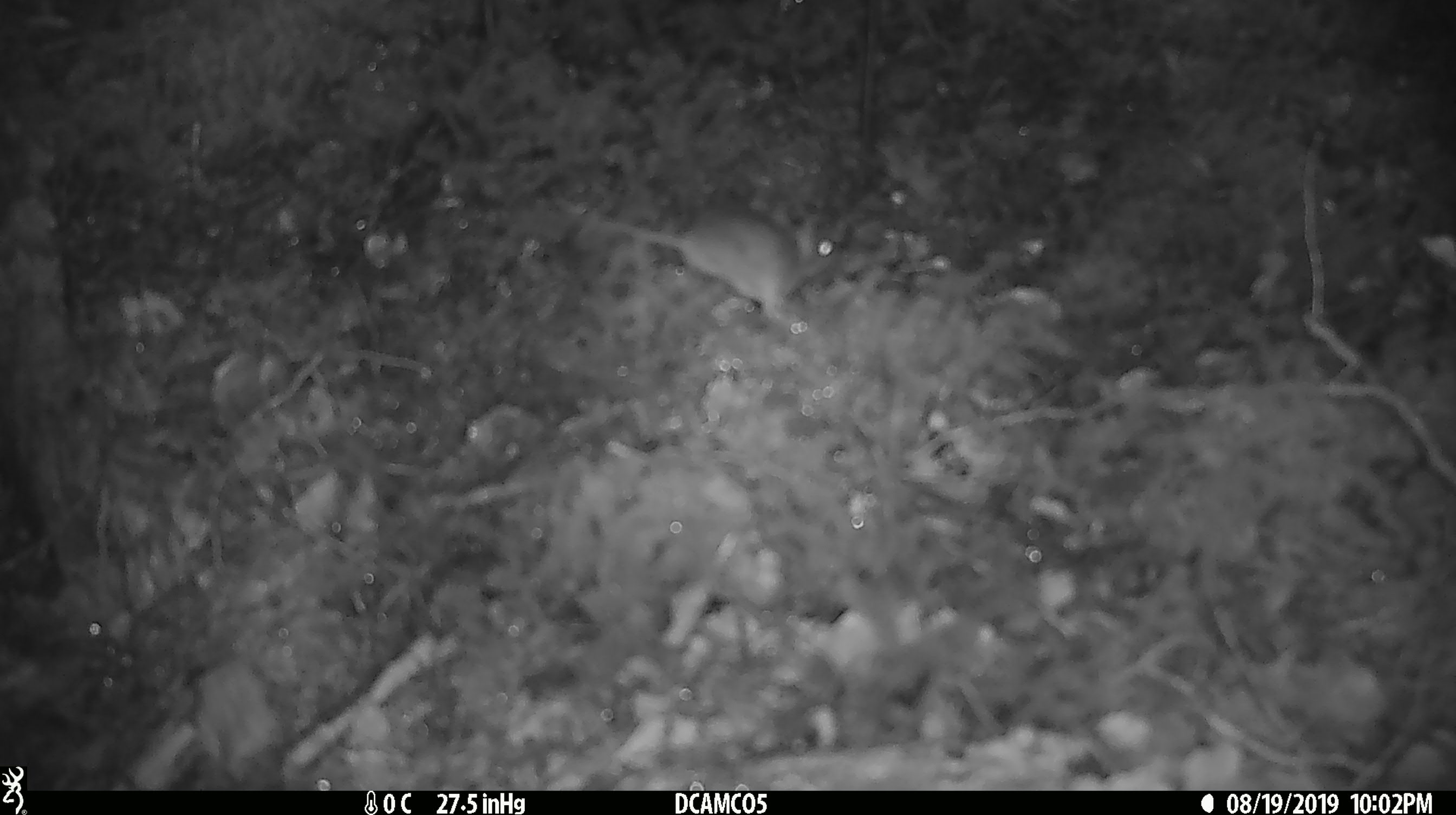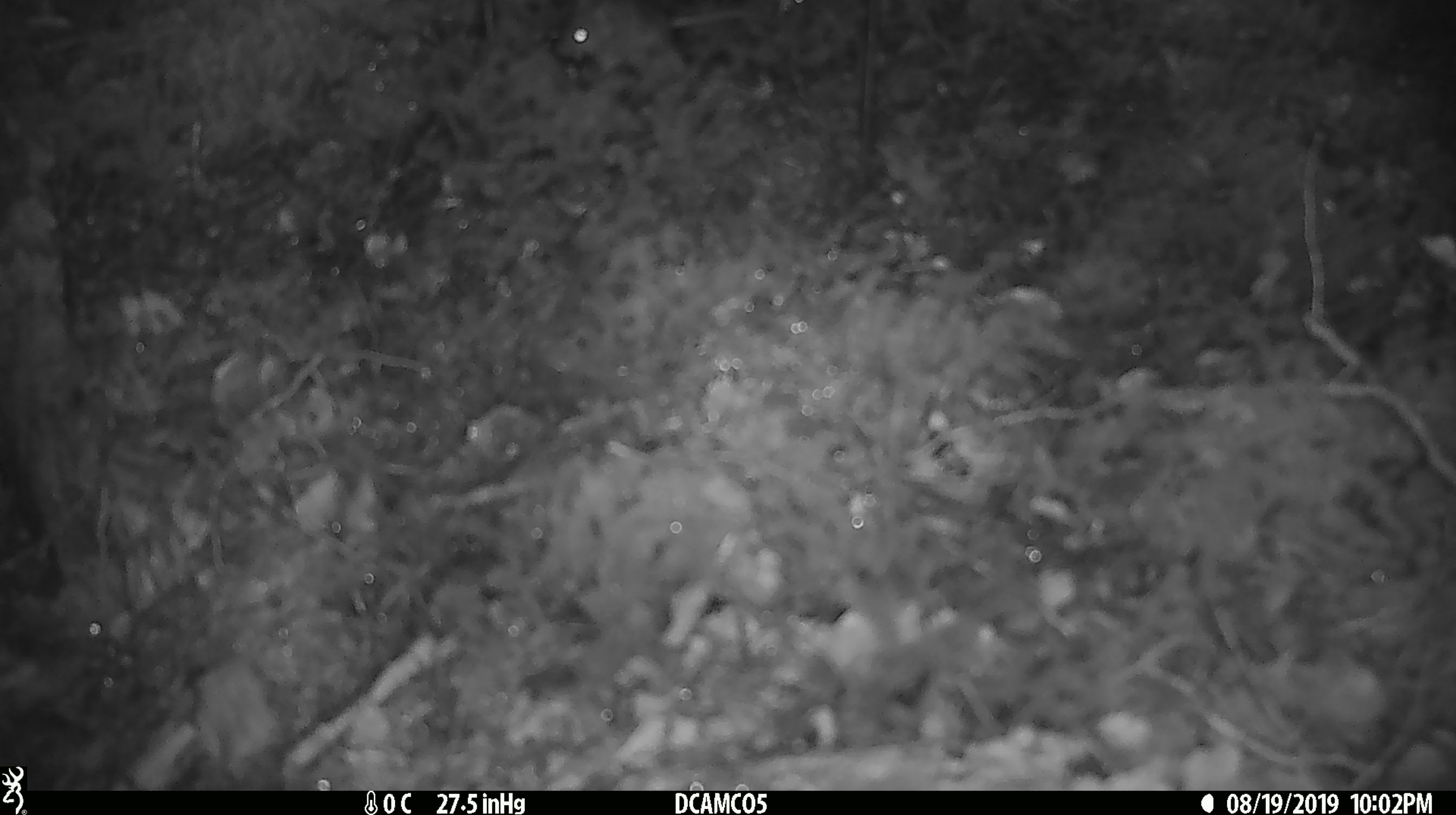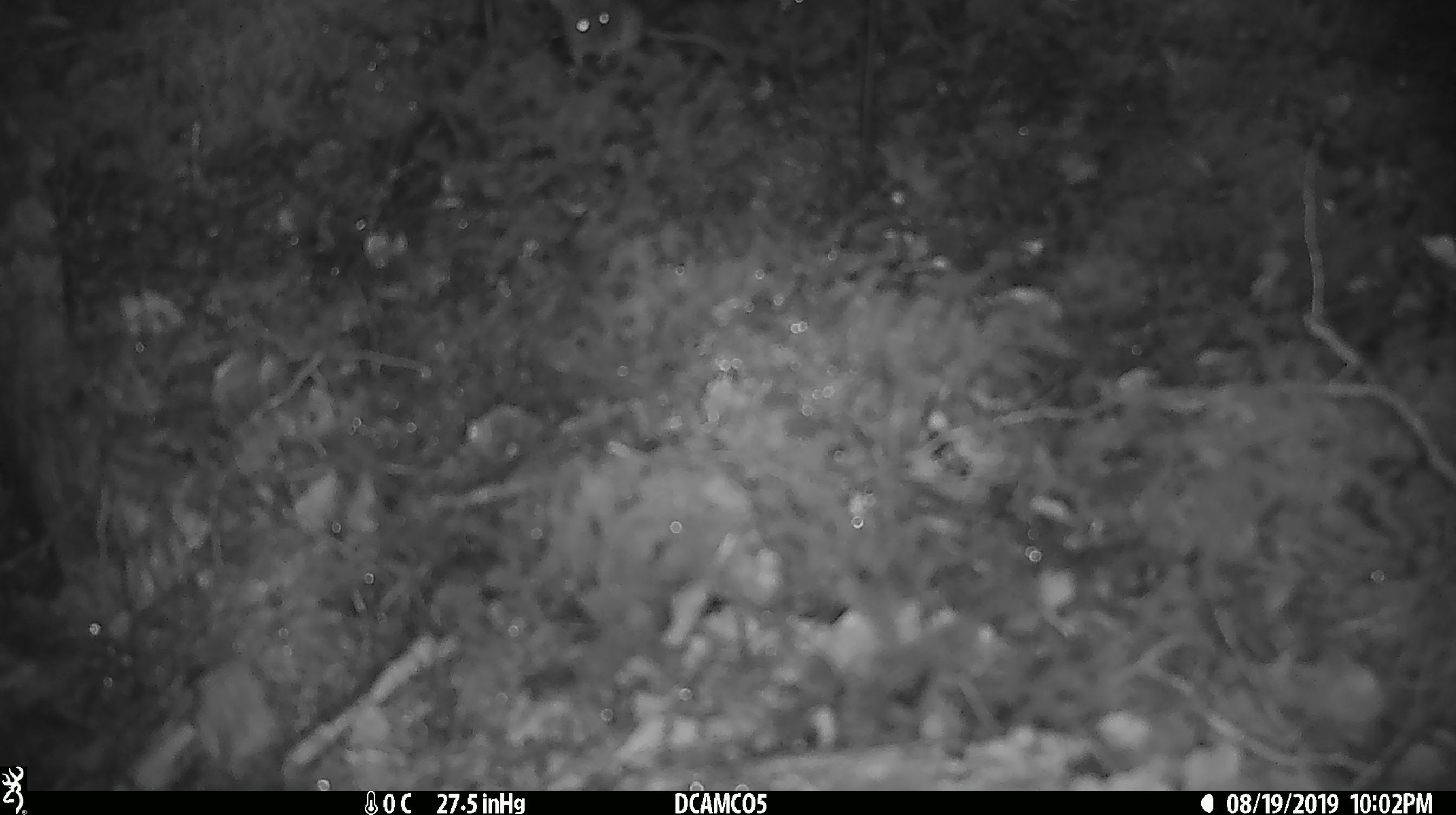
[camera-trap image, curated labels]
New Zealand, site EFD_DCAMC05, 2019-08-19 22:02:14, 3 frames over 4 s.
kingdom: Animalia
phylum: Chordata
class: Mammalia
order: Rodentia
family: Muridae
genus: Mus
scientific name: Mus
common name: mouse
Mouse (Mus).